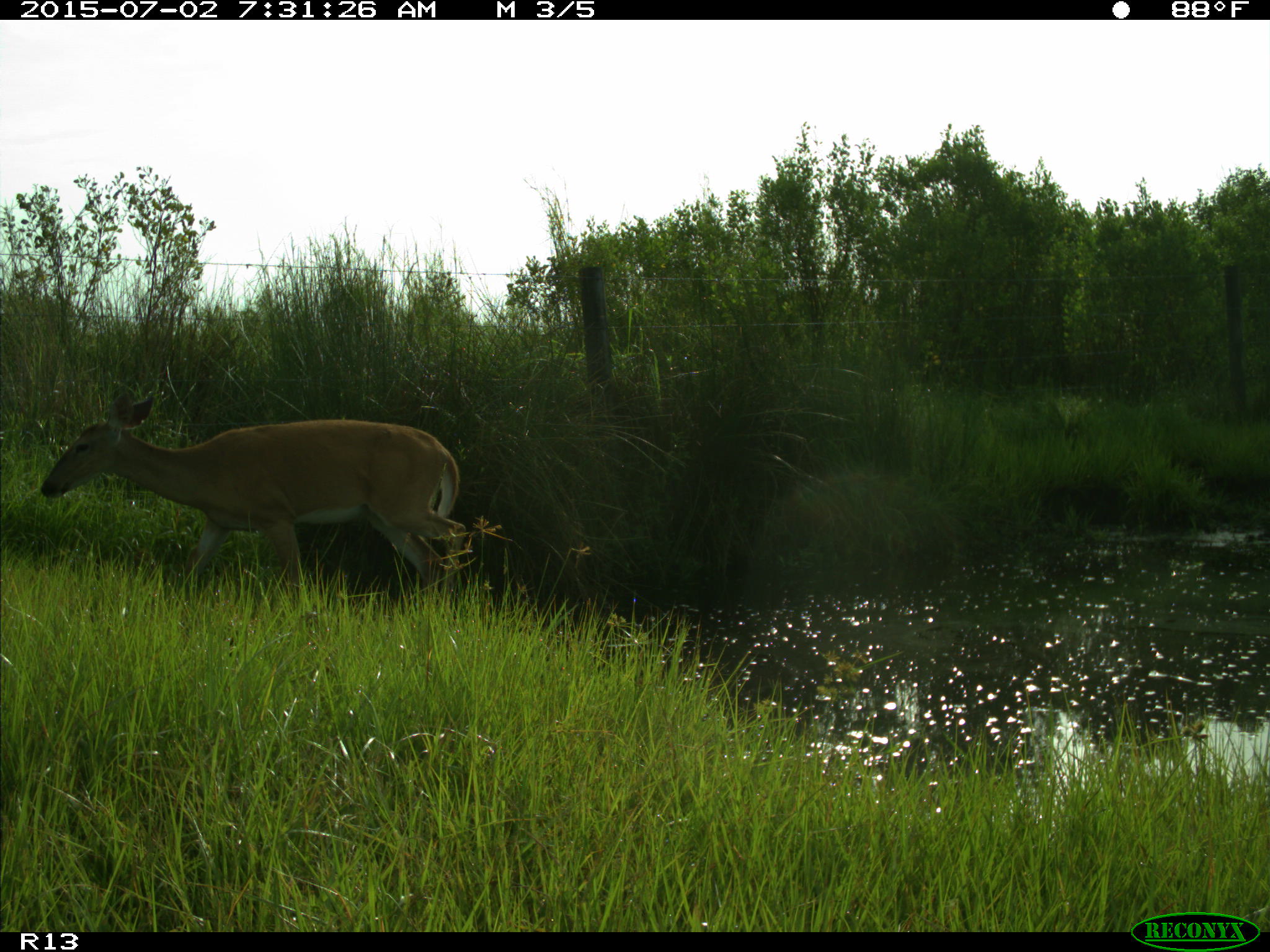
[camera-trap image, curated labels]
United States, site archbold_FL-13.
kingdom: Animalia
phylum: Chordata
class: Mammalia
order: Artiodactyla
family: Cervidae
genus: Odocoileus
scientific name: Odocoileus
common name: deer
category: unidentified deer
Unidentified deer (deer) (Odocoileus).